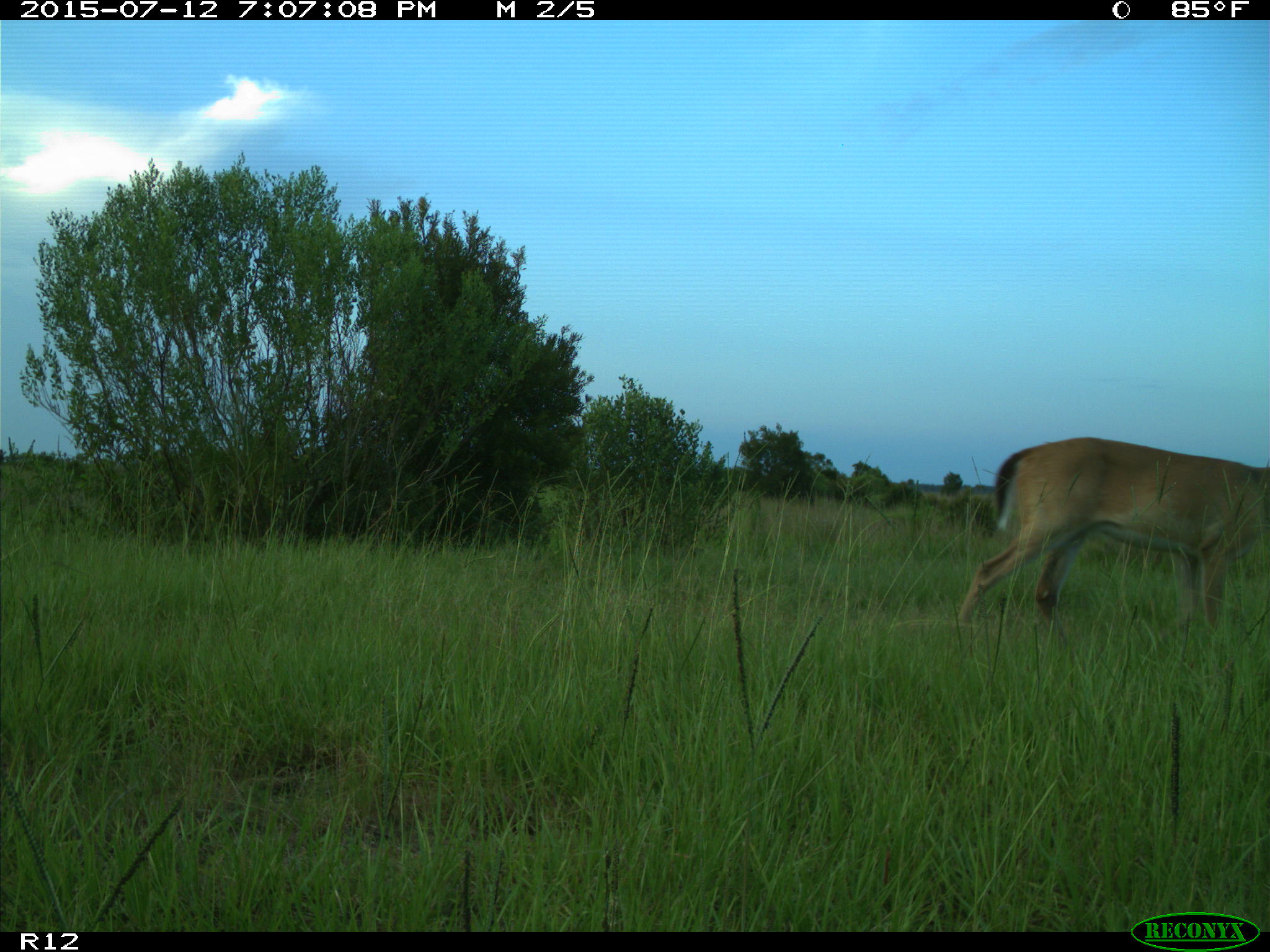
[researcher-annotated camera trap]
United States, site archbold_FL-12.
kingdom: Animalia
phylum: Chordata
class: Mammalia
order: Artiodactyla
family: Cervidae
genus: Odocoileus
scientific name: Odocoileus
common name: deer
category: unidentified deer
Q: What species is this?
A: Unidentified deer (deer) (Odocoileus).